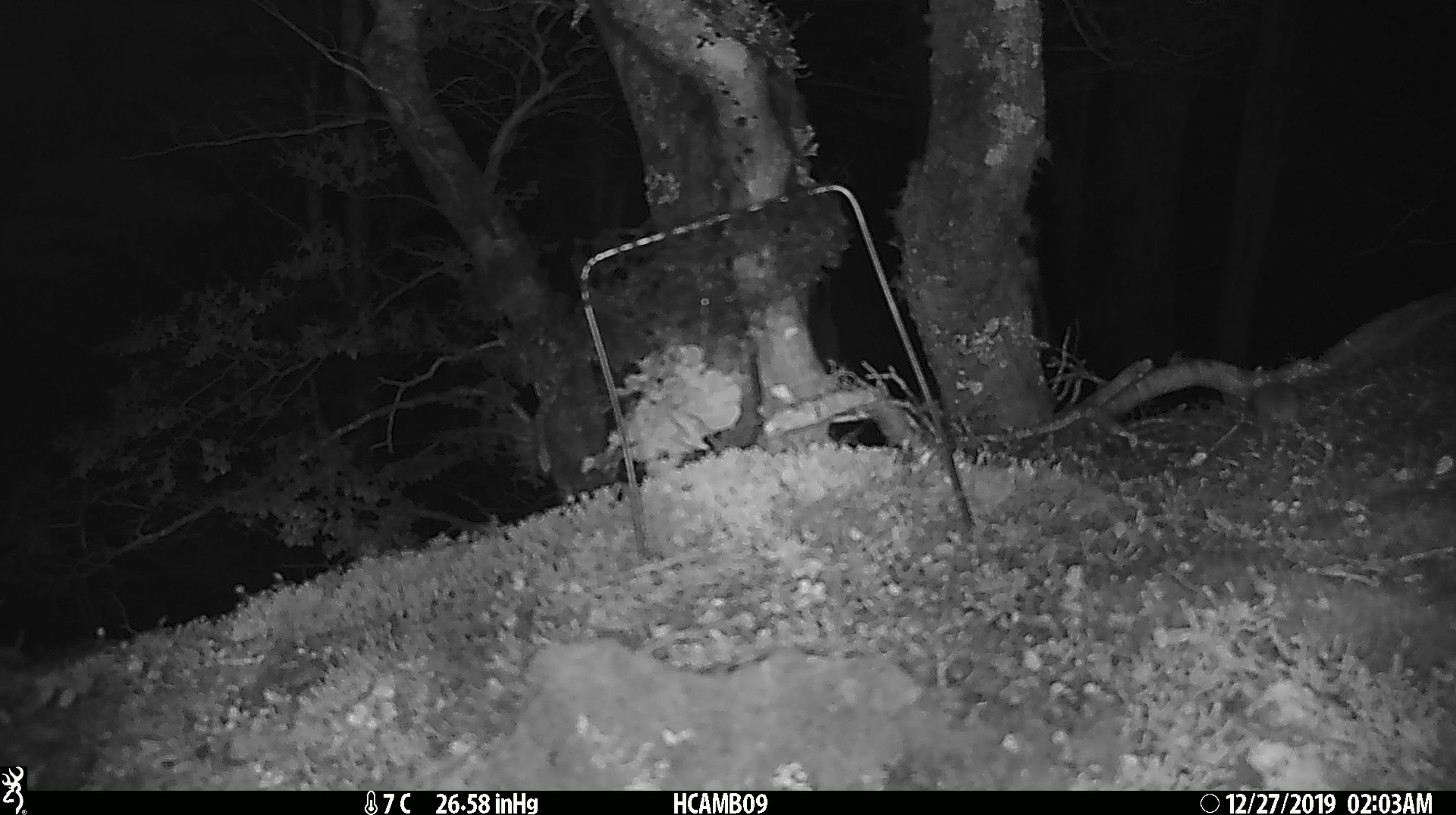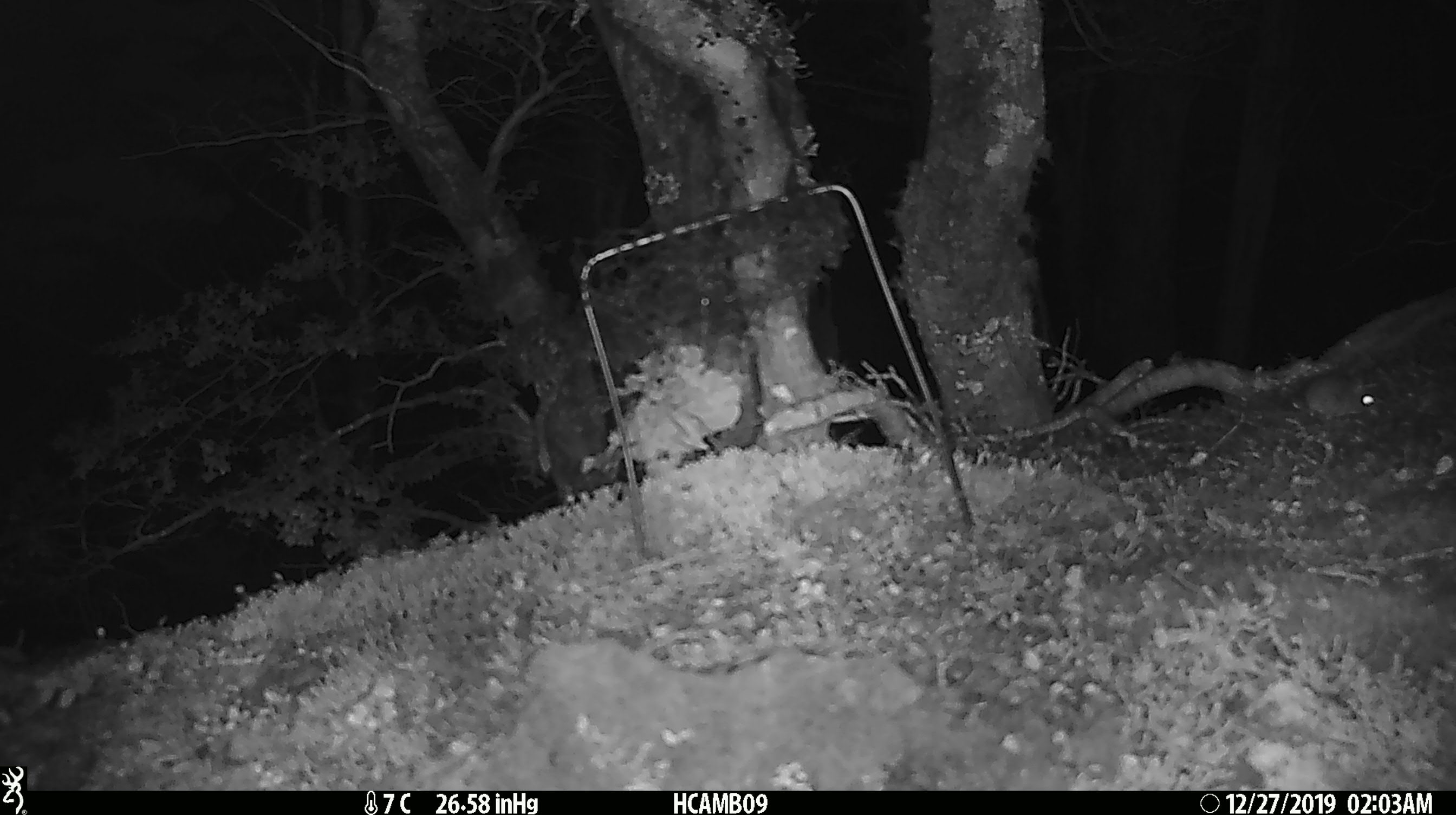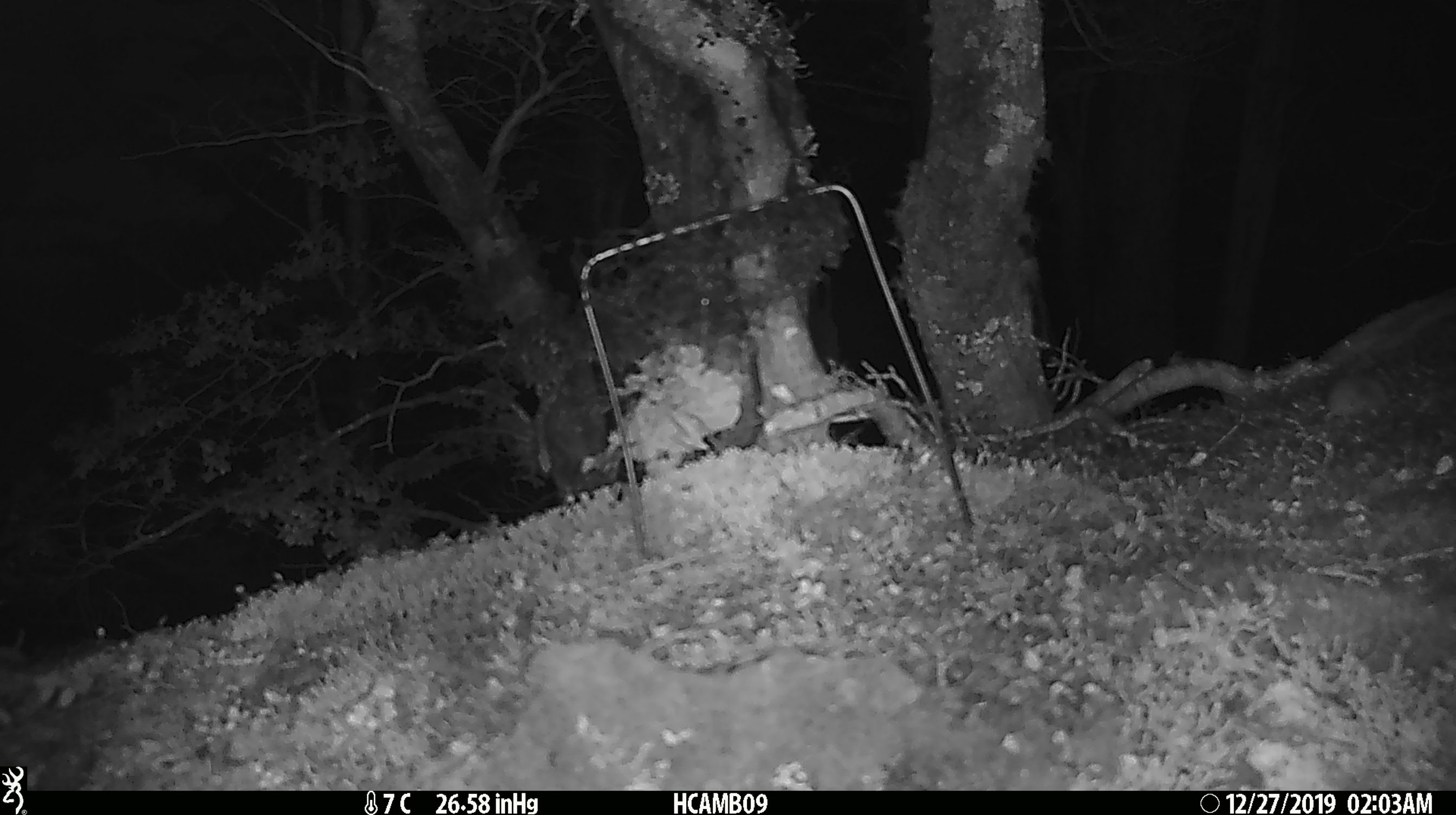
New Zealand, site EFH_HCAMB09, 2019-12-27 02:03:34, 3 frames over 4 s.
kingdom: Animalia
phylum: Chordata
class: Mammalia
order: Rodentia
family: Muridae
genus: Mus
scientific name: Mus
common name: mouse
Mouse (Mus).